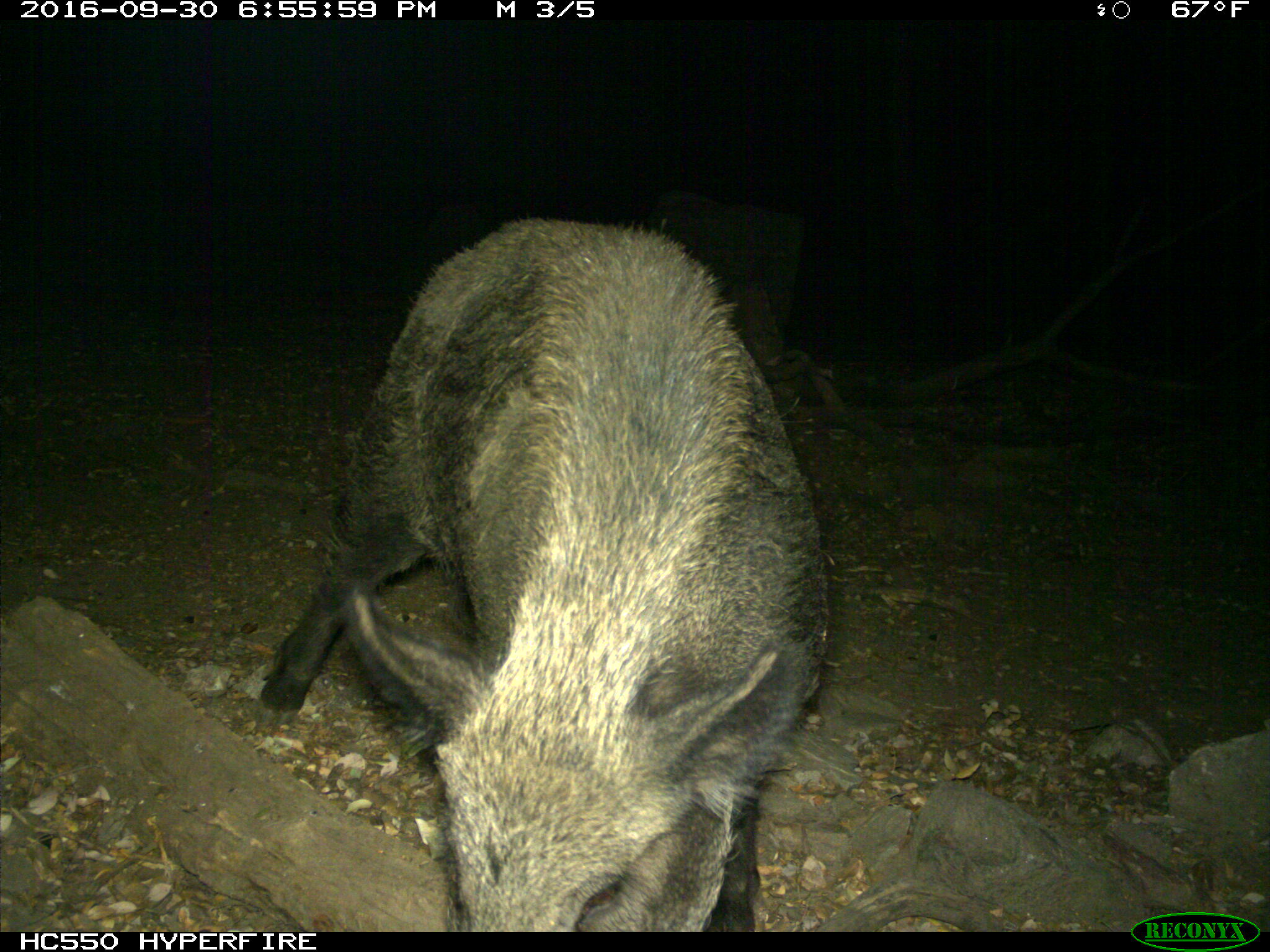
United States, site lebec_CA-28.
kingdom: Animalia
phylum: Chordata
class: Mammalia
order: Artiodactyla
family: Suidae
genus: Sus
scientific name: Sus scrofa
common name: wild boar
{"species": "Sus scrofa (wild boar)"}